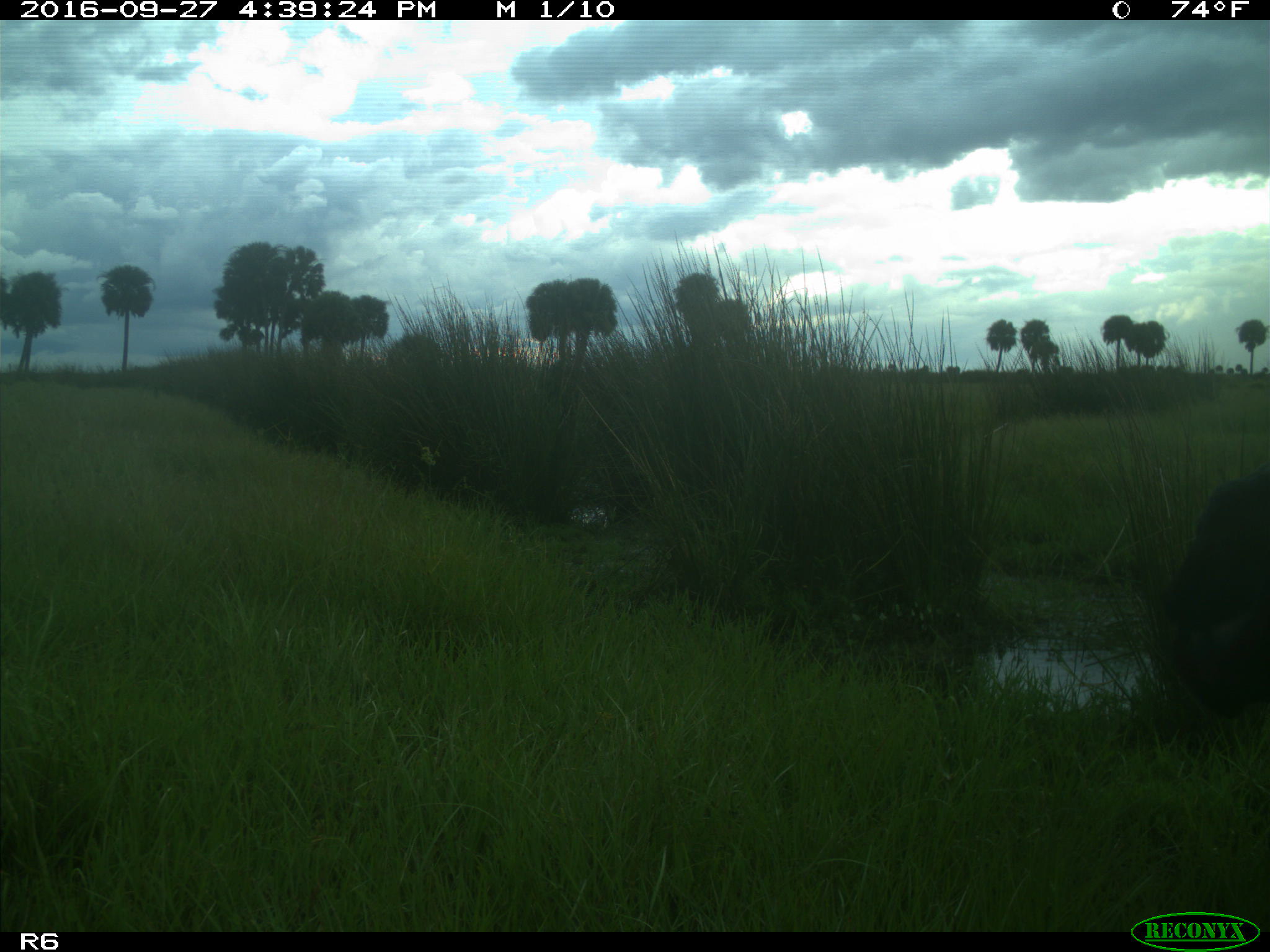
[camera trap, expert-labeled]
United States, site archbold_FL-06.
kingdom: Animalia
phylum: Chordata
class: Mammalia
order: Artiodactyla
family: Bovidae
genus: Bos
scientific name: Bos taurus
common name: domestic cow